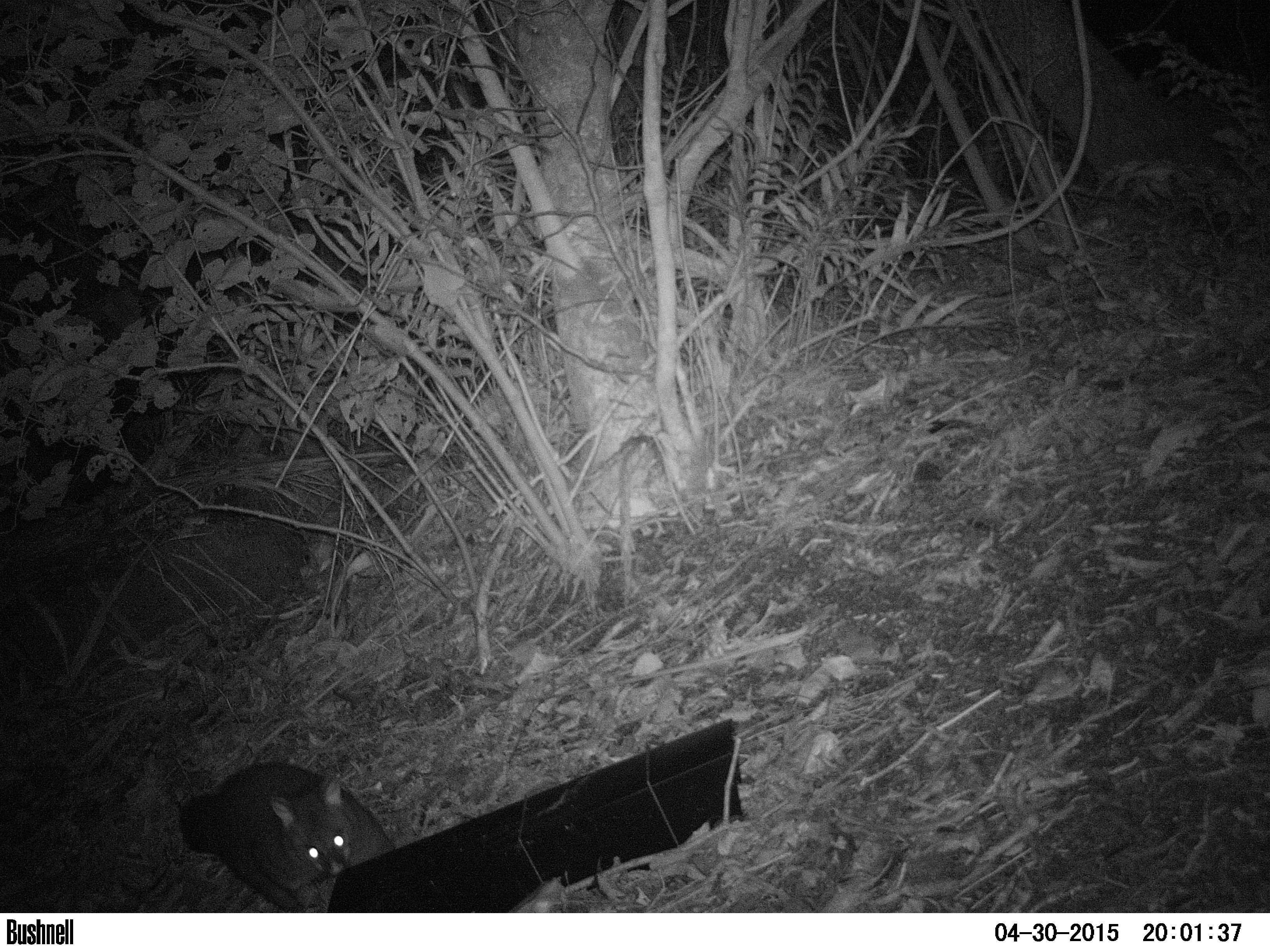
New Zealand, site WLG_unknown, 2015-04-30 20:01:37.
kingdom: Animalia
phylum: Chordata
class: Mammalia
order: Diprotodontia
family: Phalangeridae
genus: Trichosurus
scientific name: Trichosurus vulpecula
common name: common brushtail possum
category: possum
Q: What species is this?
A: Possum (common brushtail possum) (Trichosurus vulpecula).